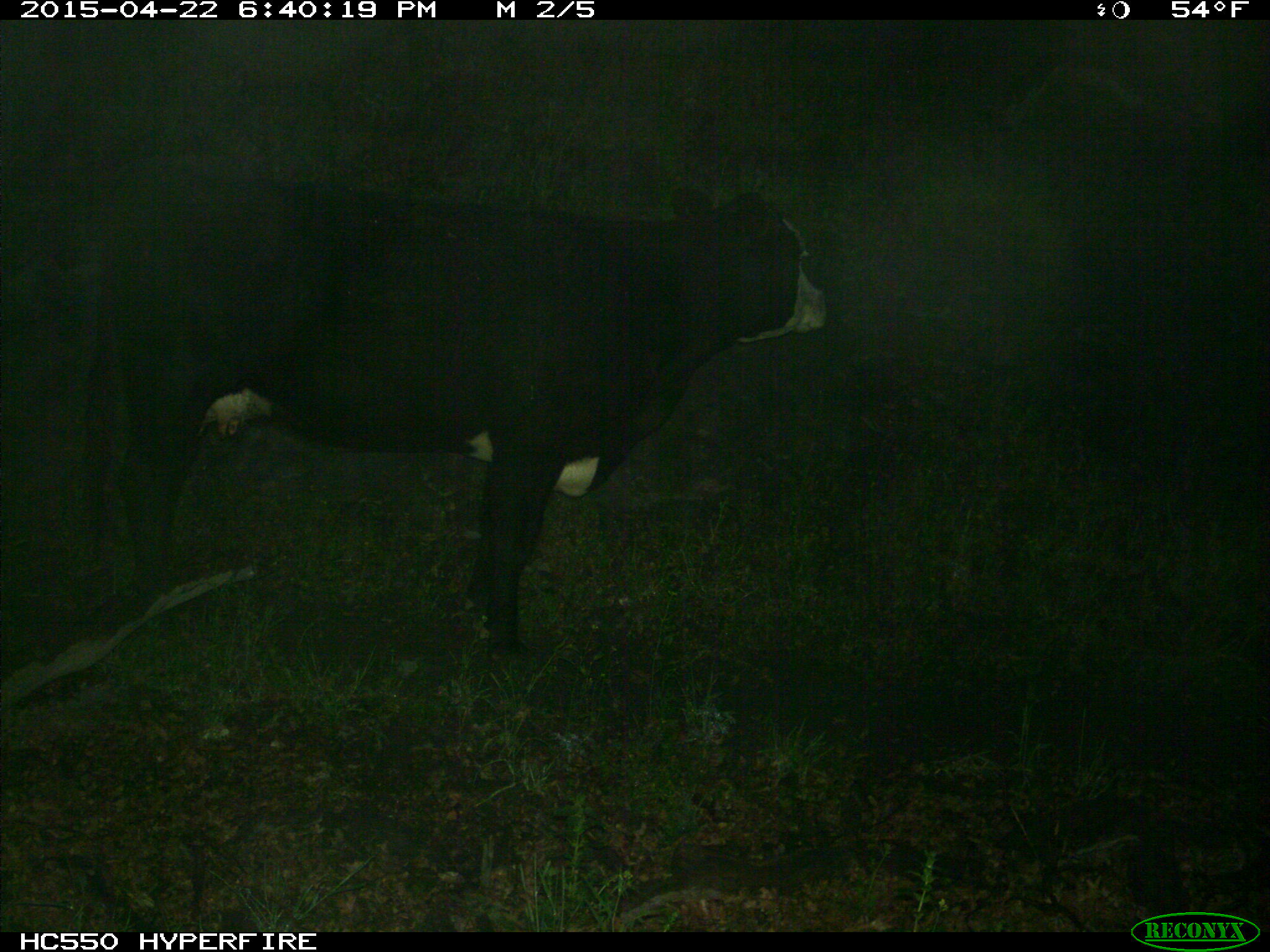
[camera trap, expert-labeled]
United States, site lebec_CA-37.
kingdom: Animalia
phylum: Chordata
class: Mammalia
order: Artiodactyla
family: Bovidae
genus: Bos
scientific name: Bos taurus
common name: domestic cow